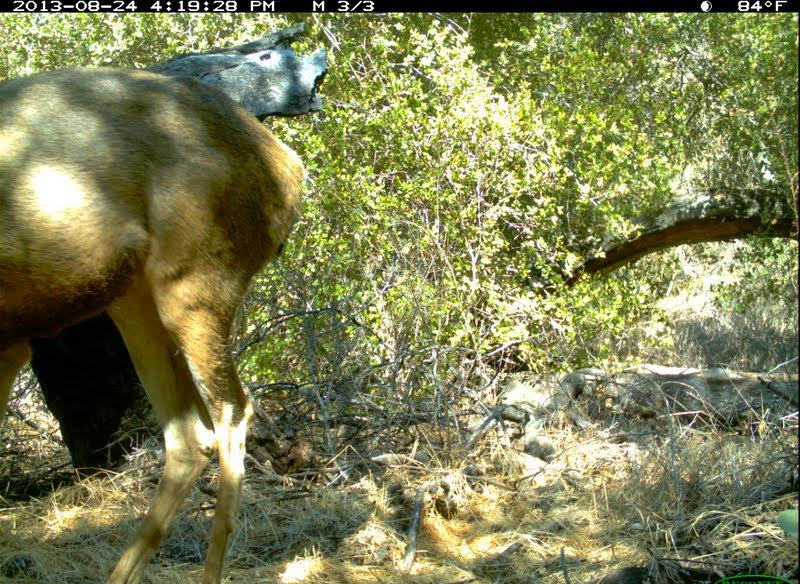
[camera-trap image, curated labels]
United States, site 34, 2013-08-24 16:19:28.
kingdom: Animalia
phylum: Chordata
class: Mammalia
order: Artiodactyla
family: Cervidae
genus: Odocoileus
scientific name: Odocoileus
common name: deer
Deer (Odocoileus).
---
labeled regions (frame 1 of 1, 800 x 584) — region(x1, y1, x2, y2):
deer: region(0, 64, 311, 584)